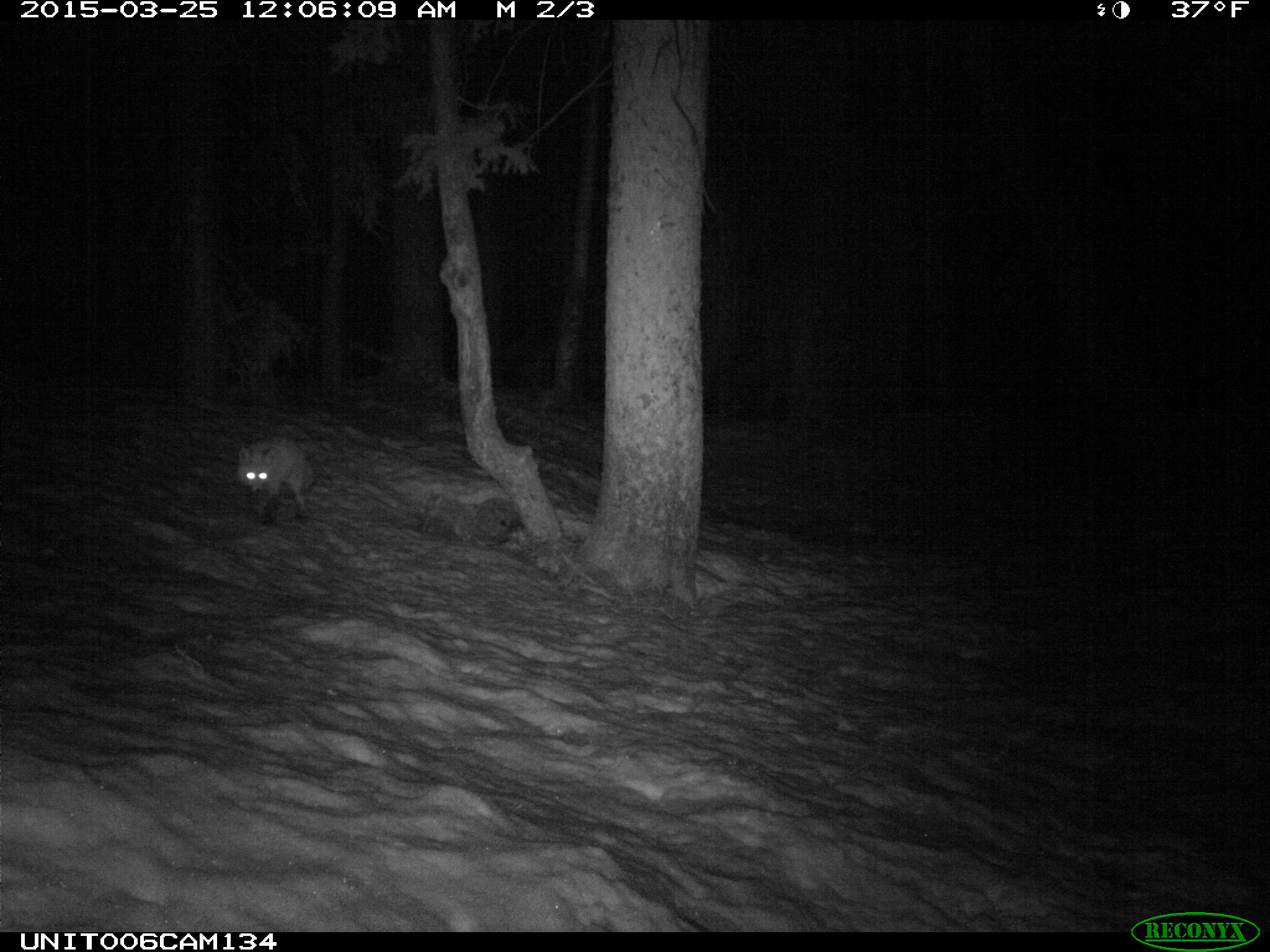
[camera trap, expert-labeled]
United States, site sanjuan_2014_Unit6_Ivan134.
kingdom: Animalia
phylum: Chordata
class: Mammalia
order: Carnivora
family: Canidae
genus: Vulpes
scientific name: Vulpes vulpes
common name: red fox